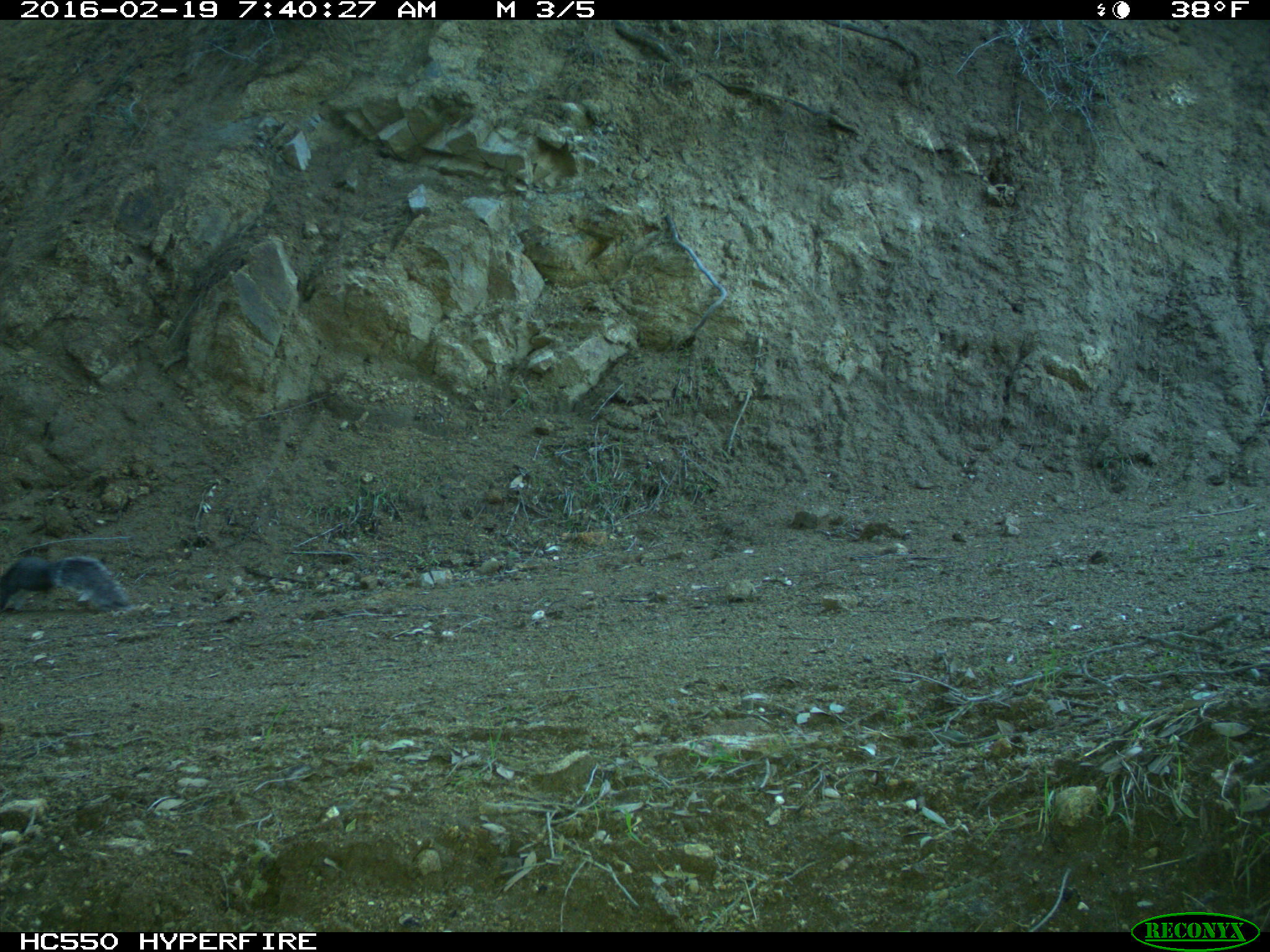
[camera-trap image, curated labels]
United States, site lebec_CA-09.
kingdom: Animalia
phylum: Chordata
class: Mammalia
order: Rodentia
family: Sciuridae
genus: Sciurus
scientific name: Sciurus carolinensis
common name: eastern gray squirrel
Sciurus carolinensis (eastern gray squirrel).